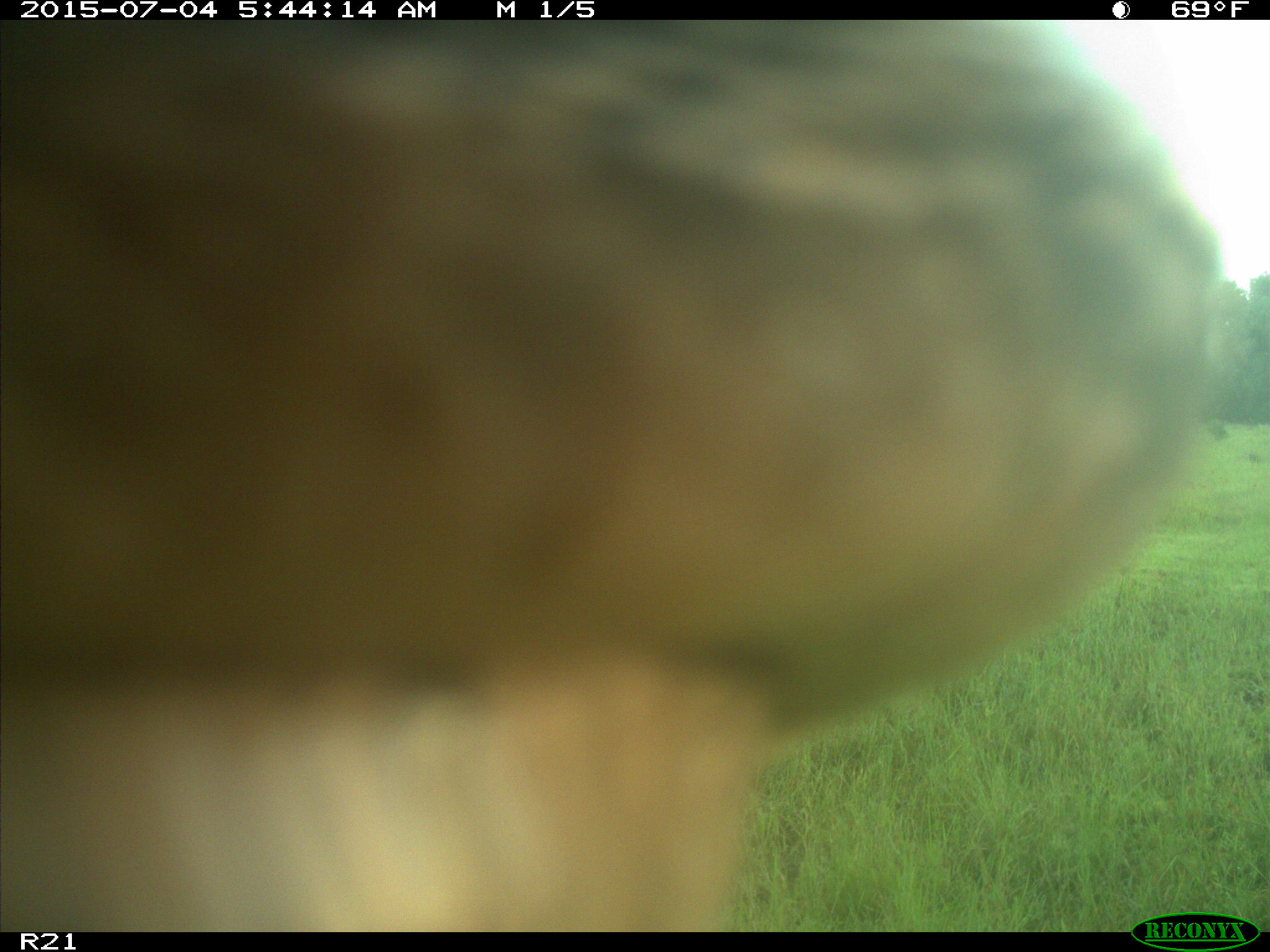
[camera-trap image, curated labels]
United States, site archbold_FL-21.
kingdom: Animalia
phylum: Chordata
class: Mammalia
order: Artiodactyla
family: Bovidae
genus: Bos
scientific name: Bos taurus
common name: domestic cow